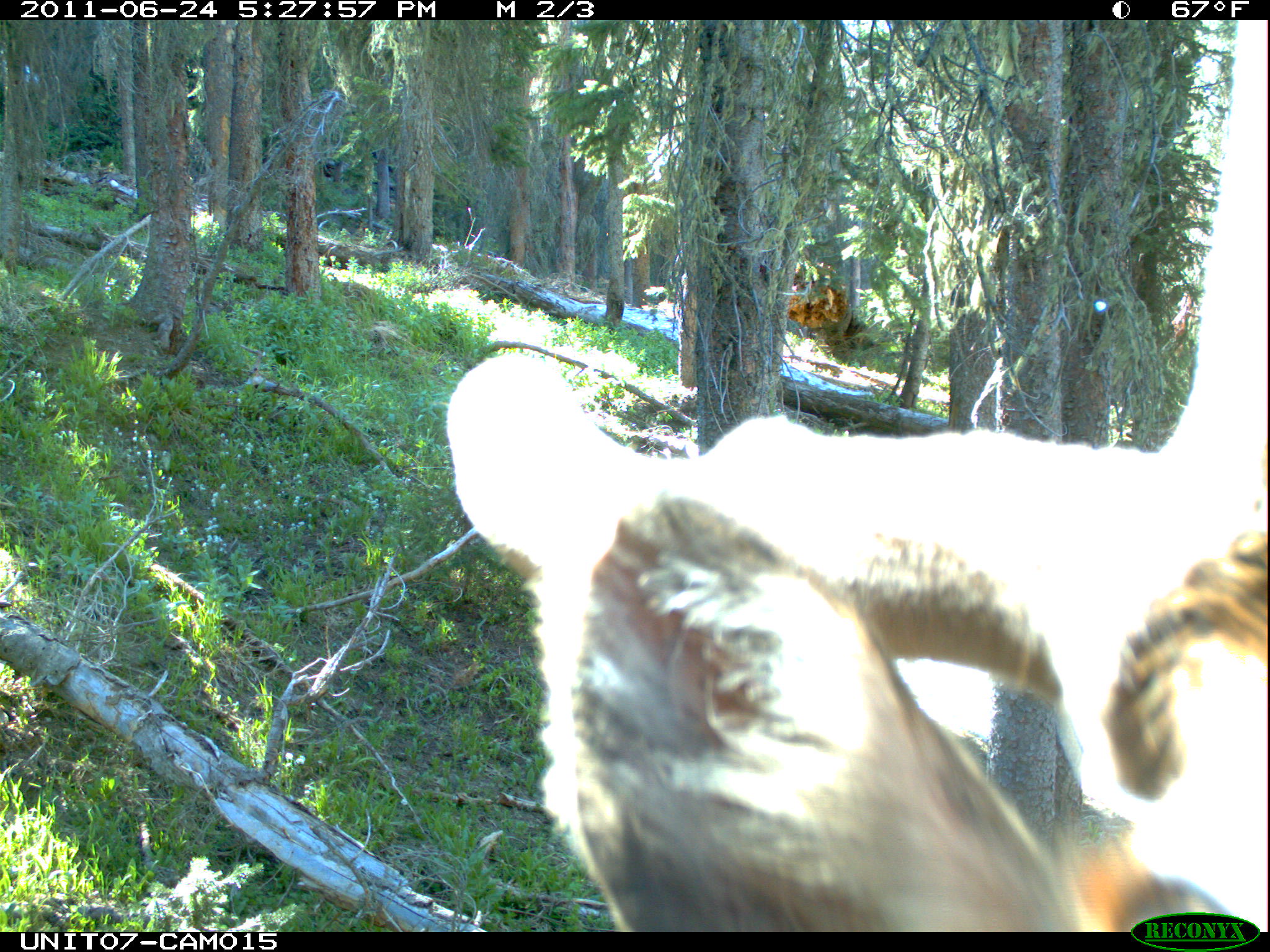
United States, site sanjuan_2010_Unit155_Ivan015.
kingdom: Animalia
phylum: Chordata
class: Mammalia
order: Artiodactyla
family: Cervidae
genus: Cervus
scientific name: Cervus elaphus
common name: red deer